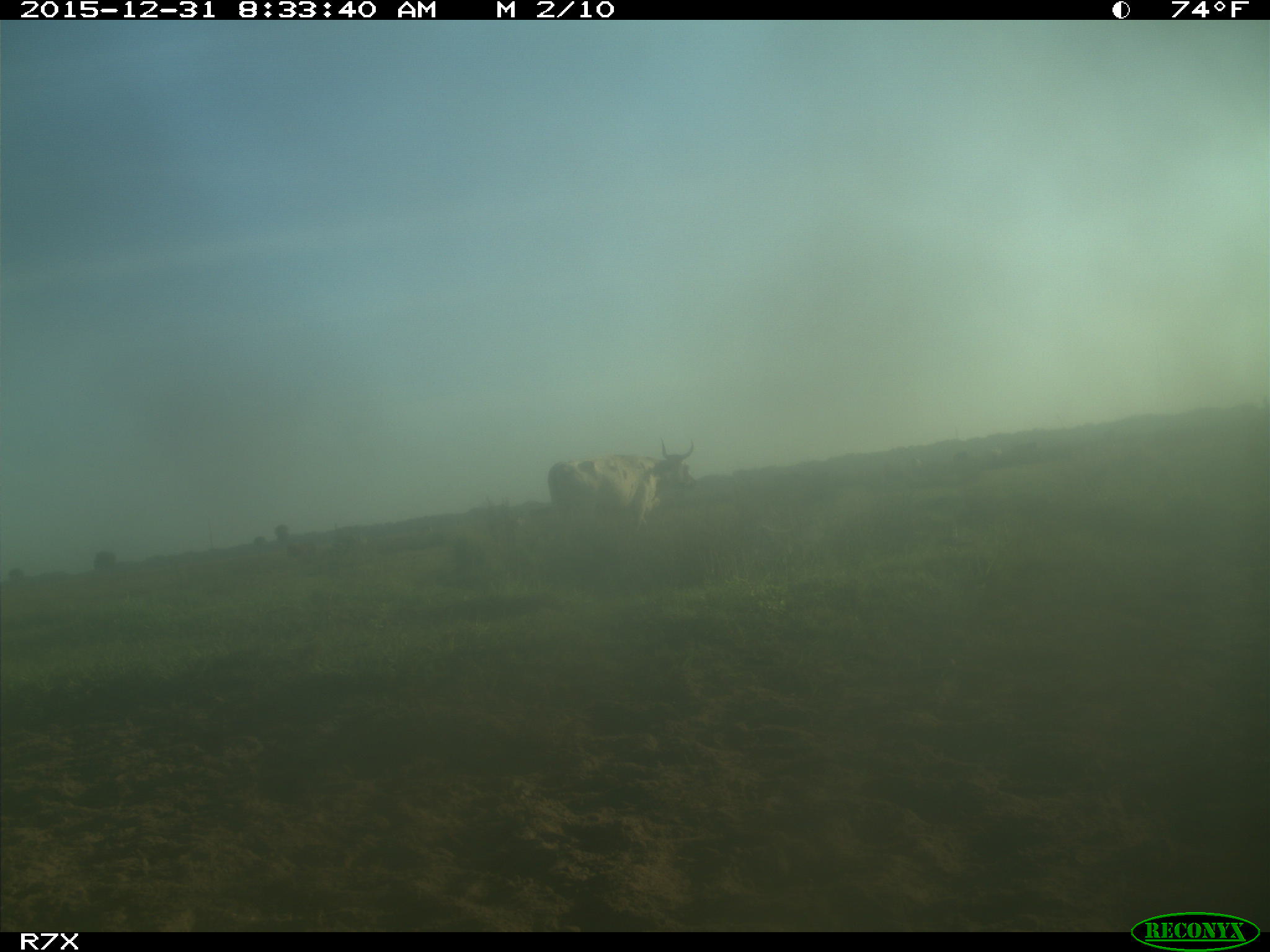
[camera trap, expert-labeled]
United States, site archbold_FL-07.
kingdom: Animalia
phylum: Chordata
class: Mammalia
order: Artiodactyla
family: Bovidae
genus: Bos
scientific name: Bos taurus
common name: domestic cow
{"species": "Bos taurus (domestic cow)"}